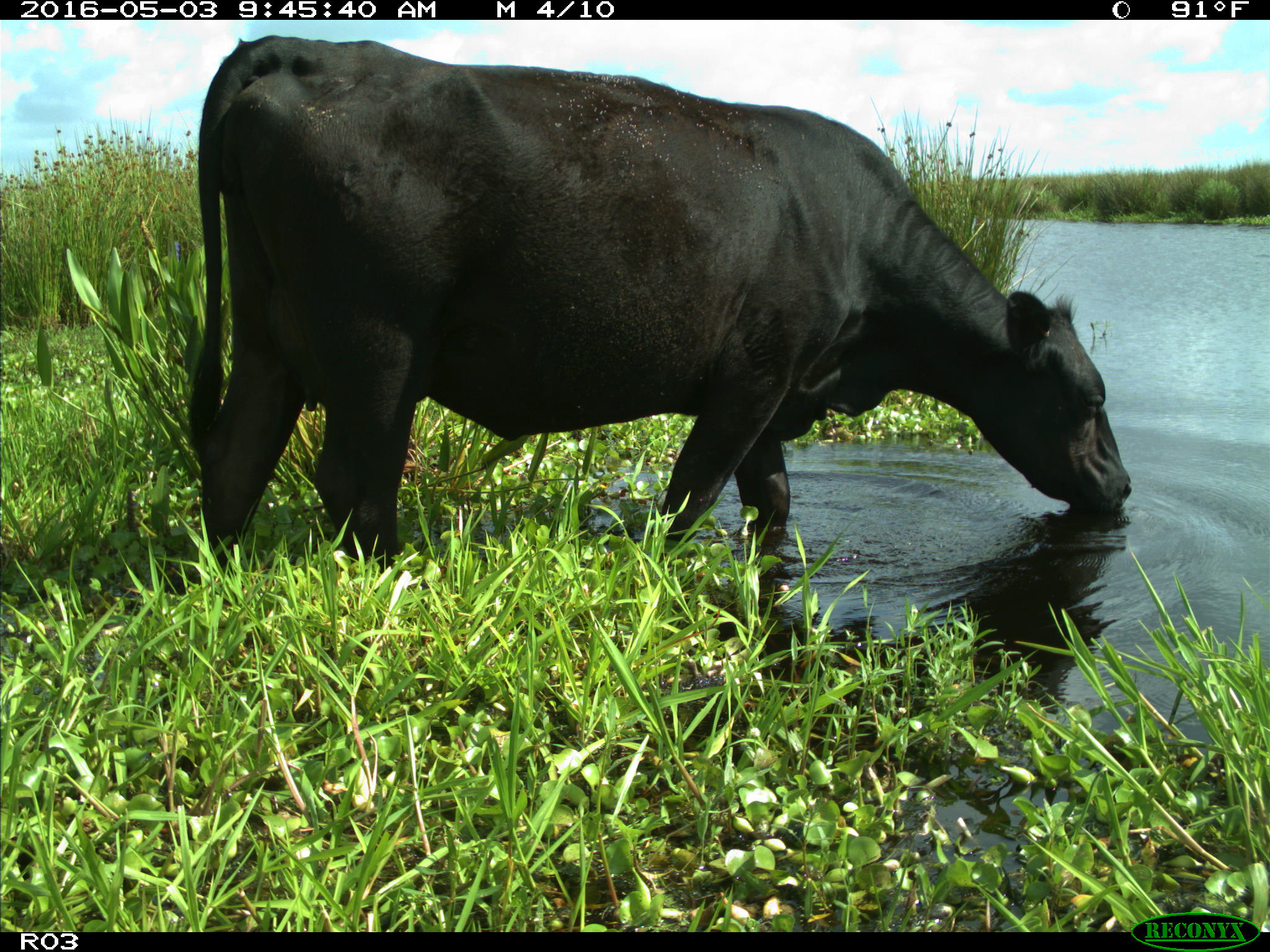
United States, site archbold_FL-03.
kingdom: Animalia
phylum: Chordata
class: Mammalia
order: Artiodactyla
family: Bovidae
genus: Bos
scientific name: Bos taurus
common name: domestic cow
Bos taurus (domestic cow).